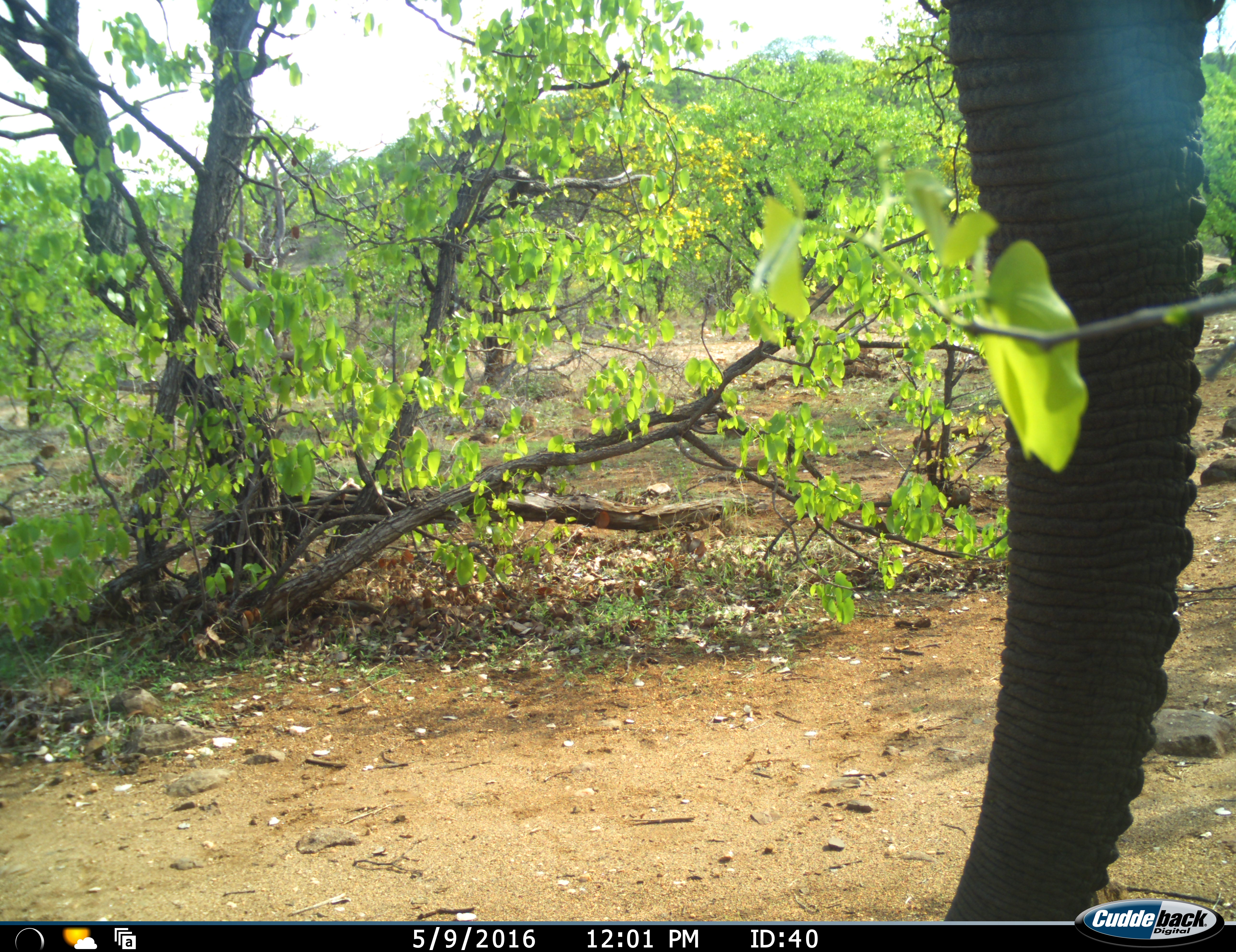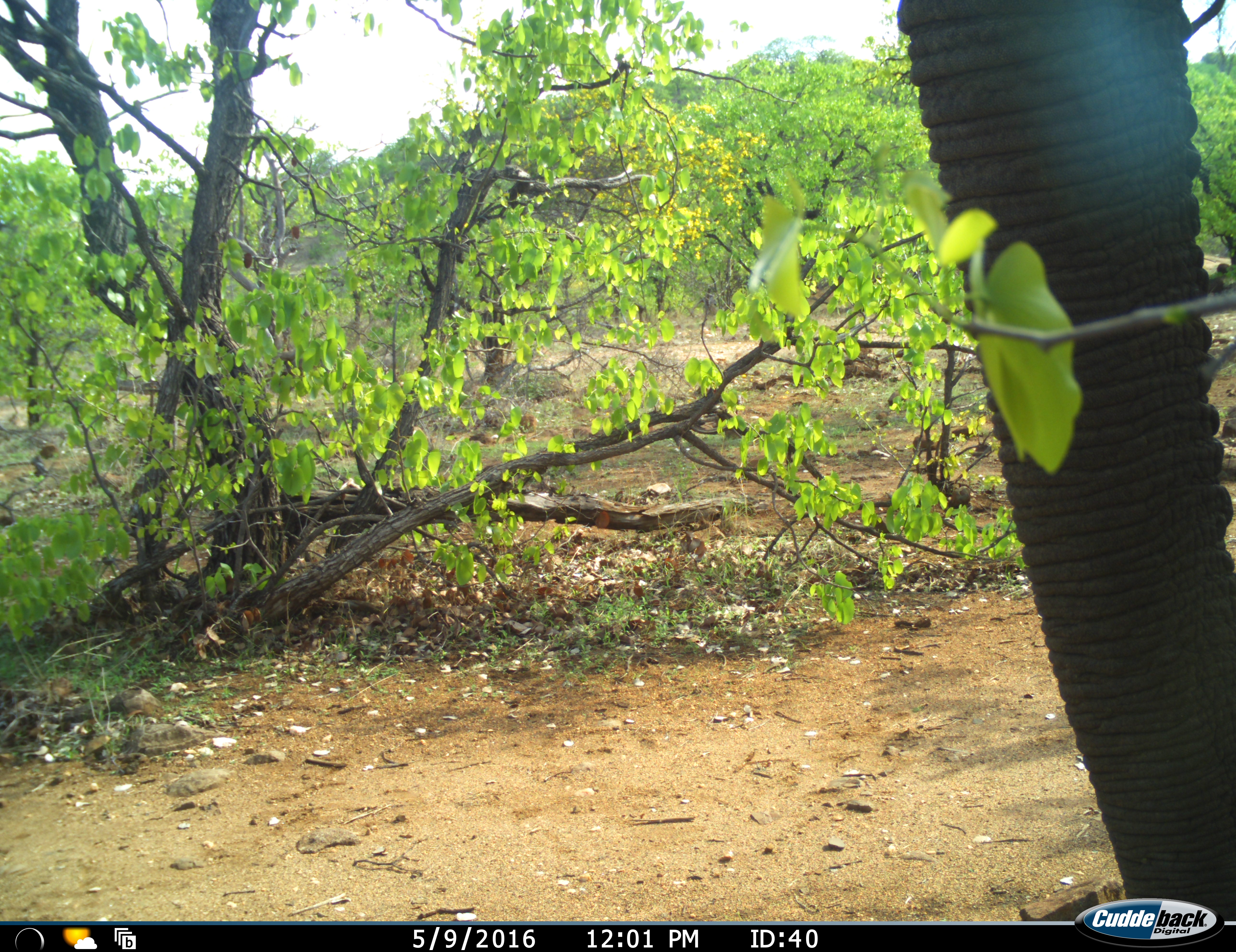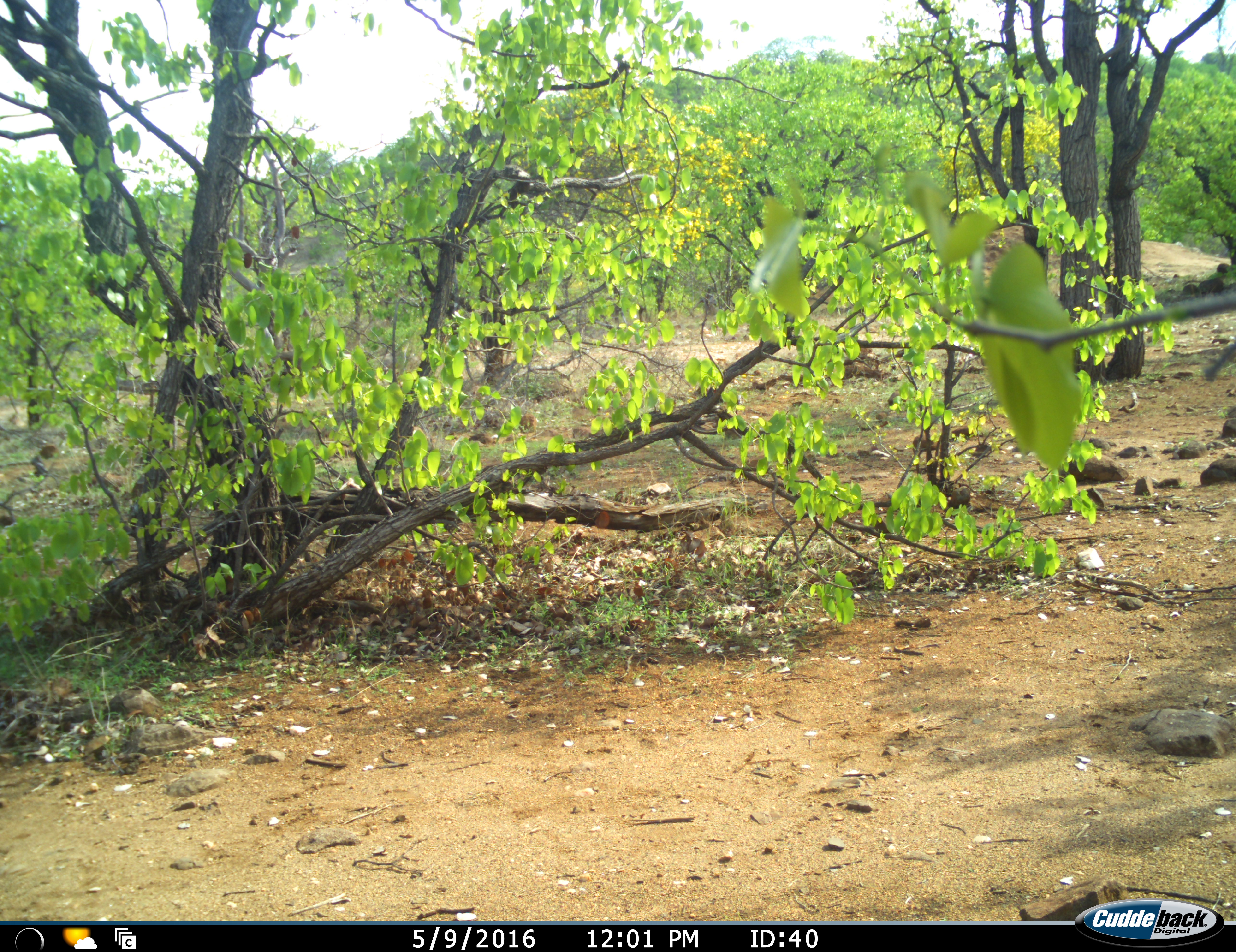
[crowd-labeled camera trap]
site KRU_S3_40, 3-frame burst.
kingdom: Animalia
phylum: Chordata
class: Mammalia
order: Proboscidea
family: Elephantidae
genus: Loxodonta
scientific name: Loxodonta africana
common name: african bush elephant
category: elephant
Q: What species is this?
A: Elephant (african bush elephant) (Loxodonta africana).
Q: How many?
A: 1.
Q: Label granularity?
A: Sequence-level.